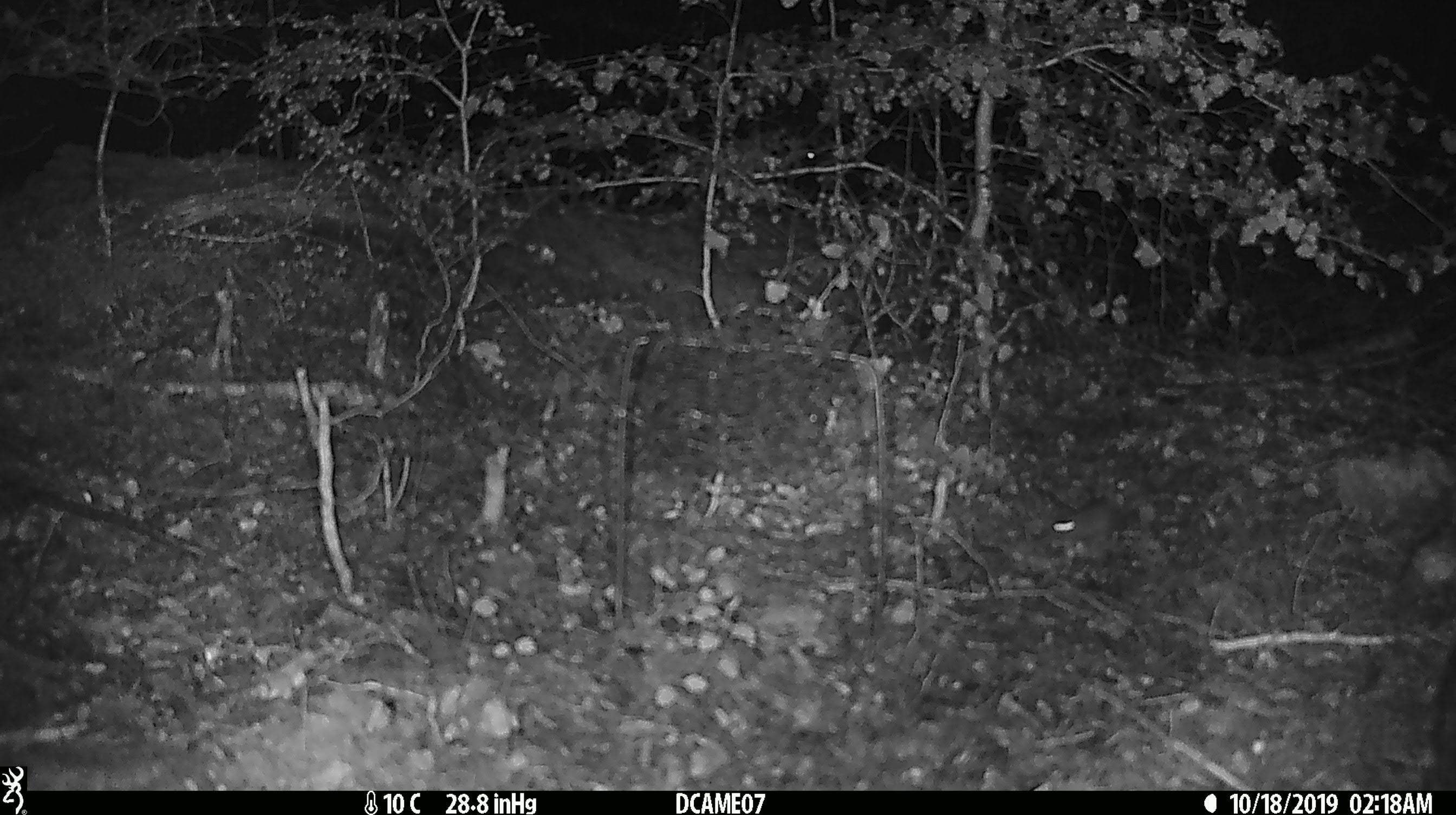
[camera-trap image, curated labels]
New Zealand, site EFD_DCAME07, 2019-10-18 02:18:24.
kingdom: Animalia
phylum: Chordata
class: Mammalia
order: Rodentia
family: Muridae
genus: Mus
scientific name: Mus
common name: mouse